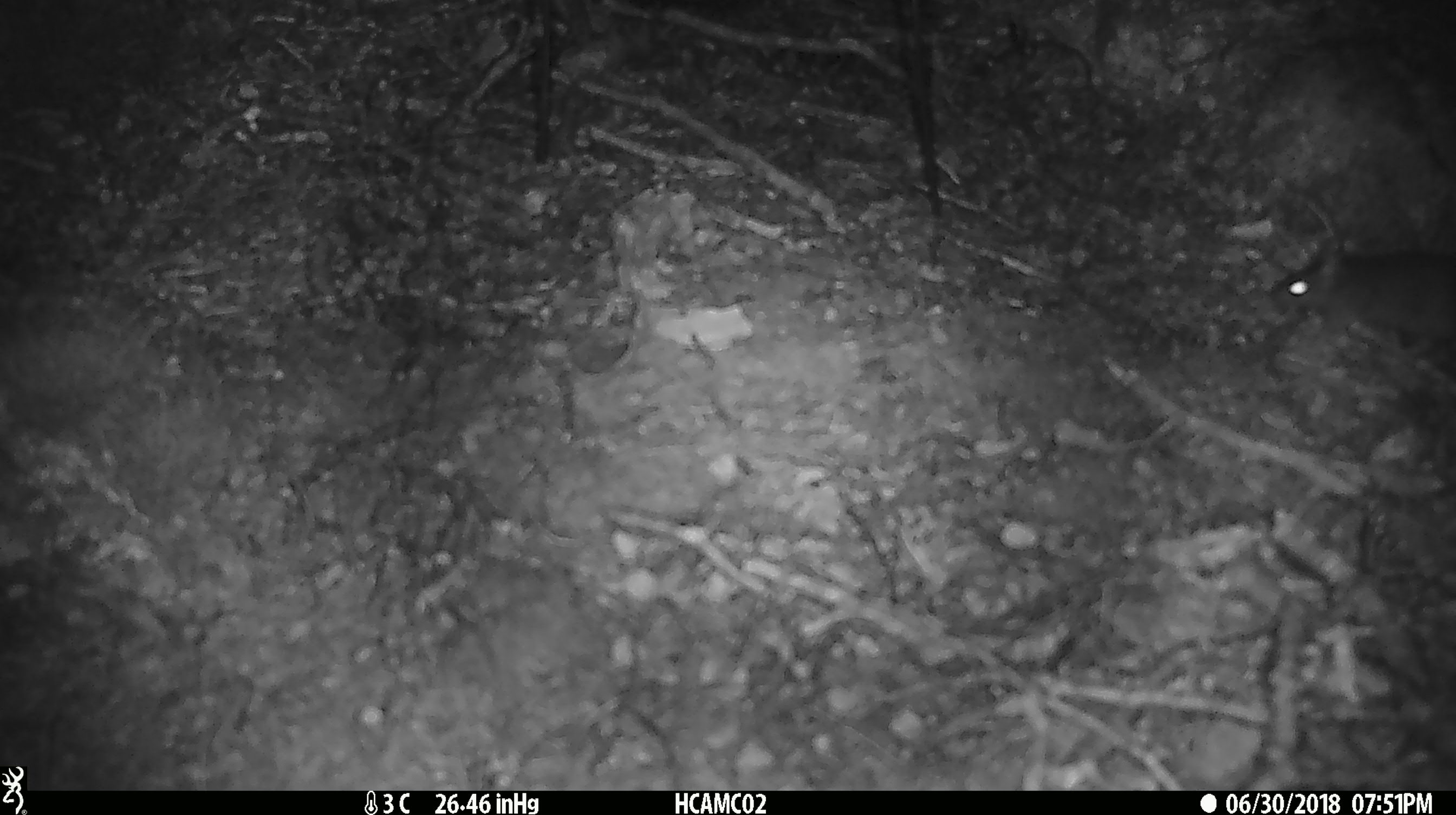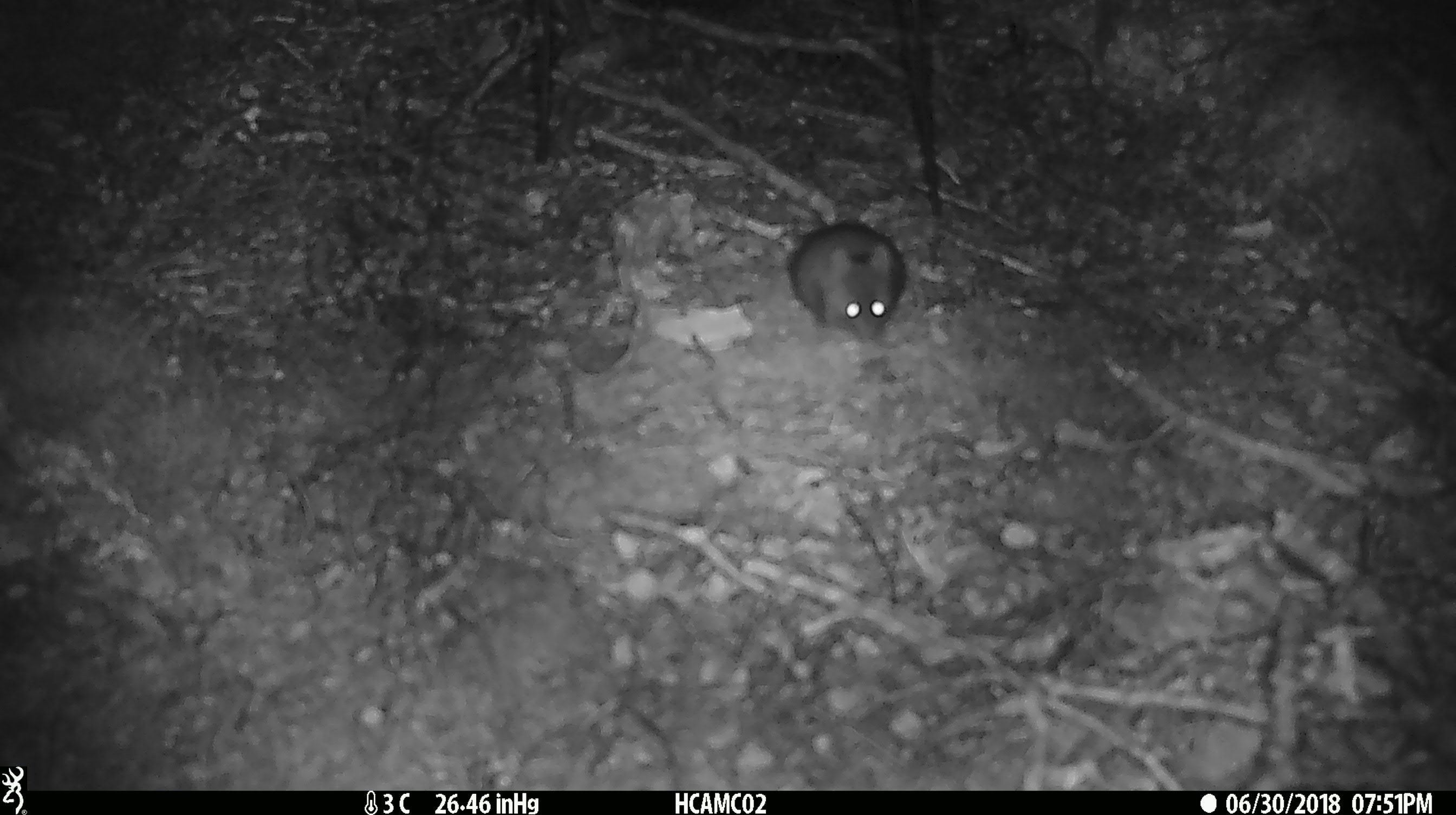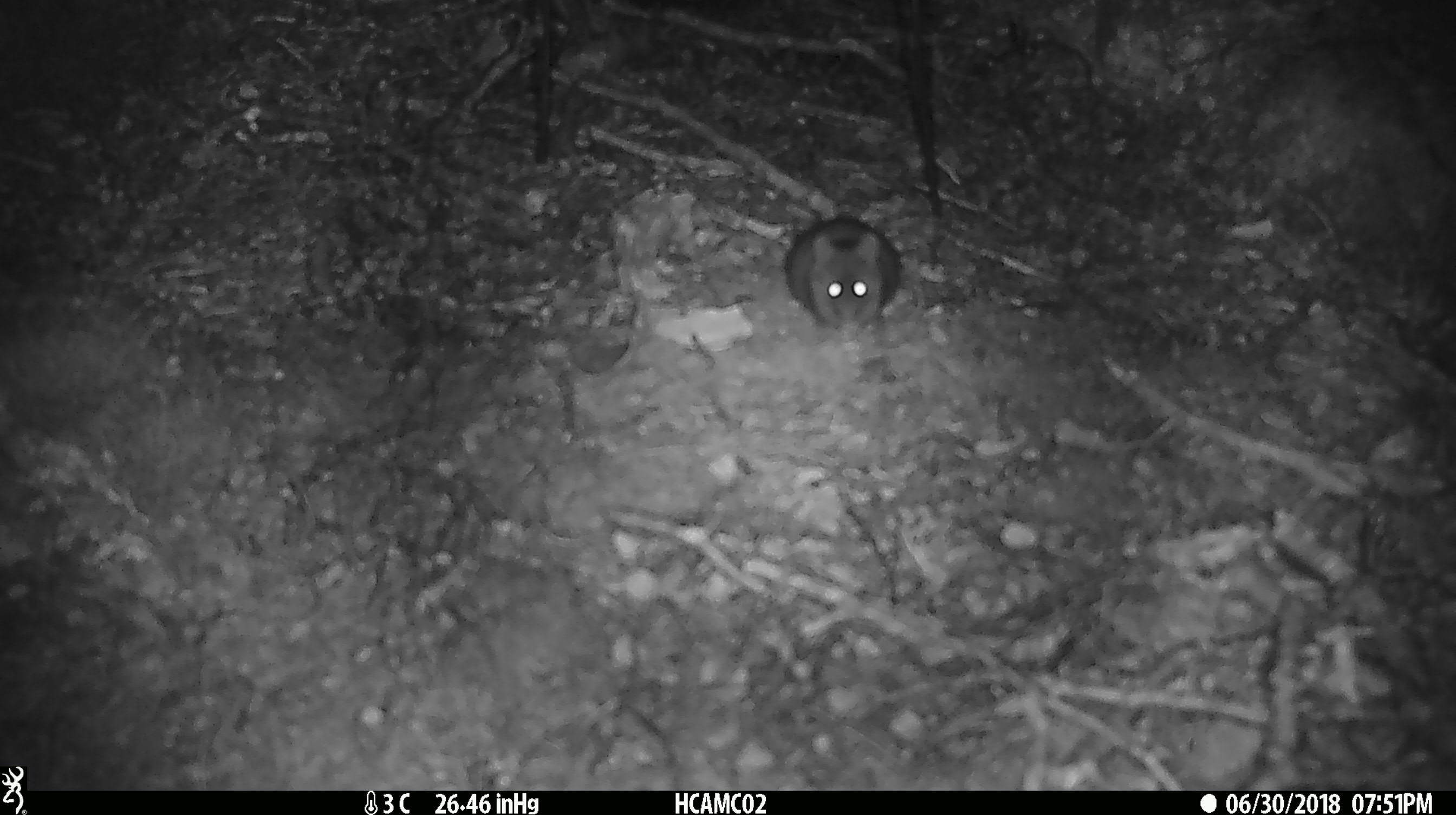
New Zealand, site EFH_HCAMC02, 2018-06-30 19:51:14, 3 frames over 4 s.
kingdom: Animalia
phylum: Chordata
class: Mammalia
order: Rodentia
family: Muridae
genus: Mus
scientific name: Mus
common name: mouse